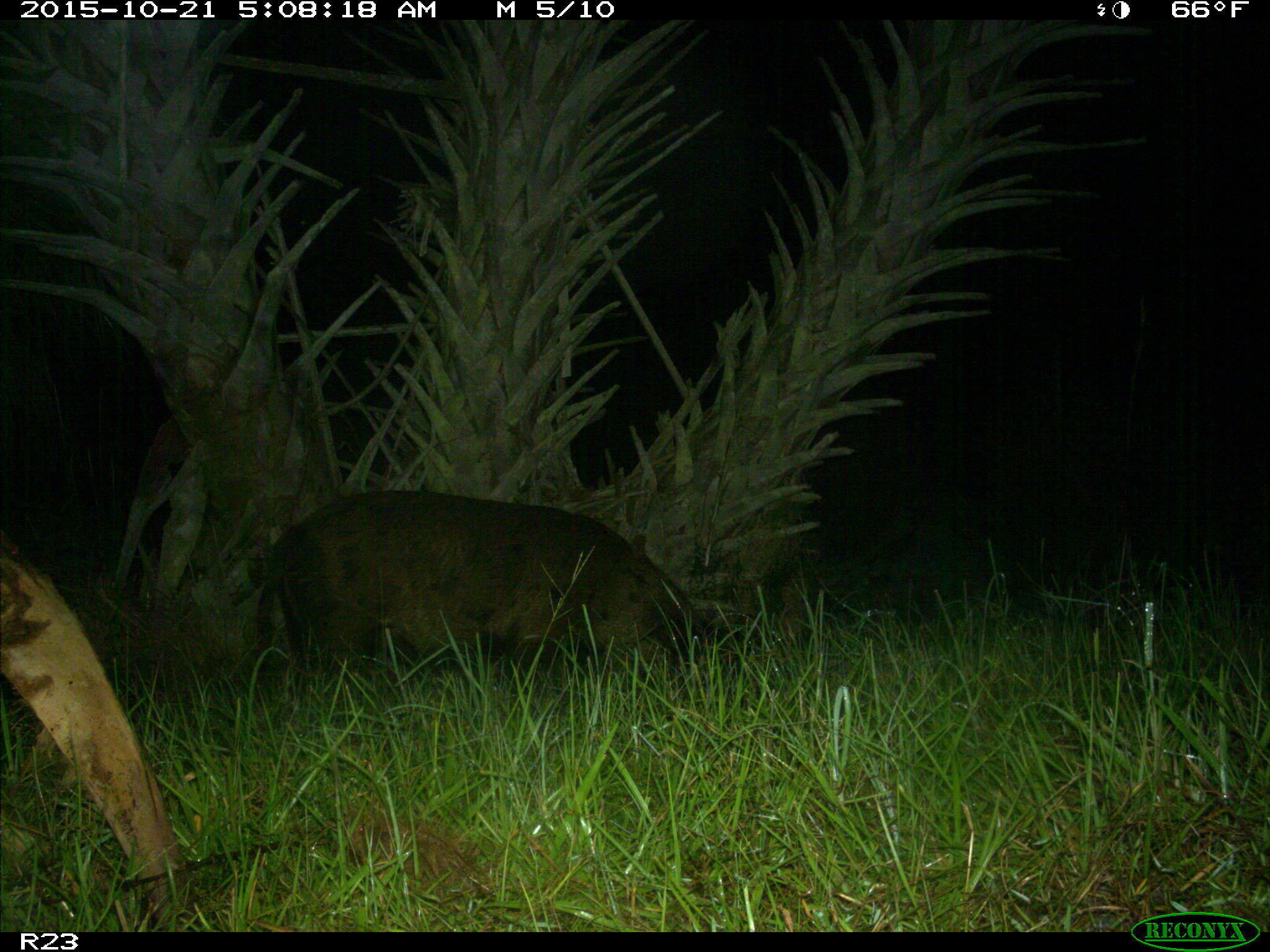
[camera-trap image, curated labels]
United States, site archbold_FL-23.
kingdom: Animalia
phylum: Chordata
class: Mammalia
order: Artiodactyla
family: Suidae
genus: Sus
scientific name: Sus scrofa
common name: wild boar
Sus scrofa (wild boar).